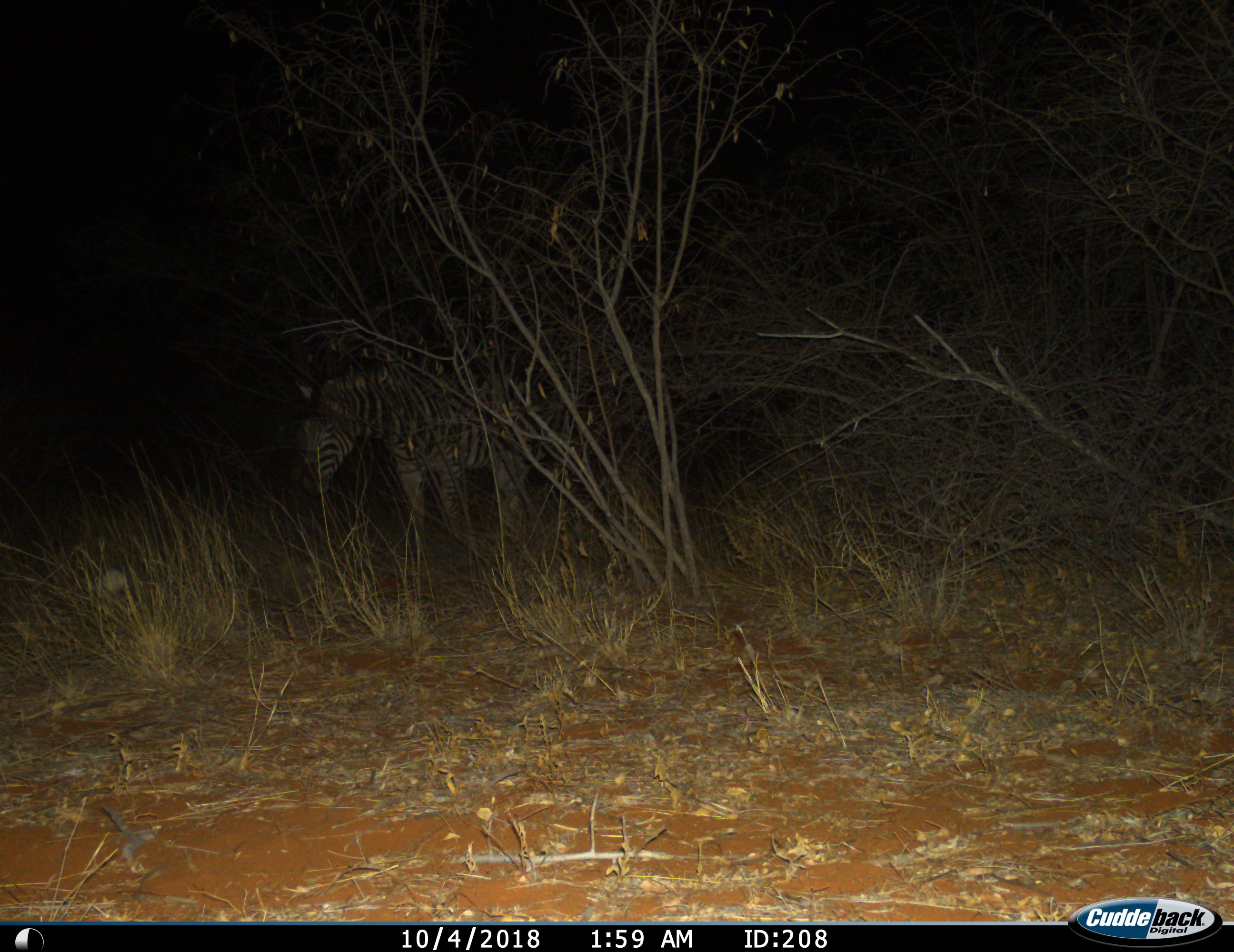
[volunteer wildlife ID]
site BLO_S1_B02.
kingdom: Animalia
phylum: Chordata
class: Mammalia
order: Perissodactyla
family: Equidae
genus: Equus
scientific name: Equus quagga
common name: plains zebra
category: zebraplains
Zebraplains (plains zebra) (Equus quagga), count 1. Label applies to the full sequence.